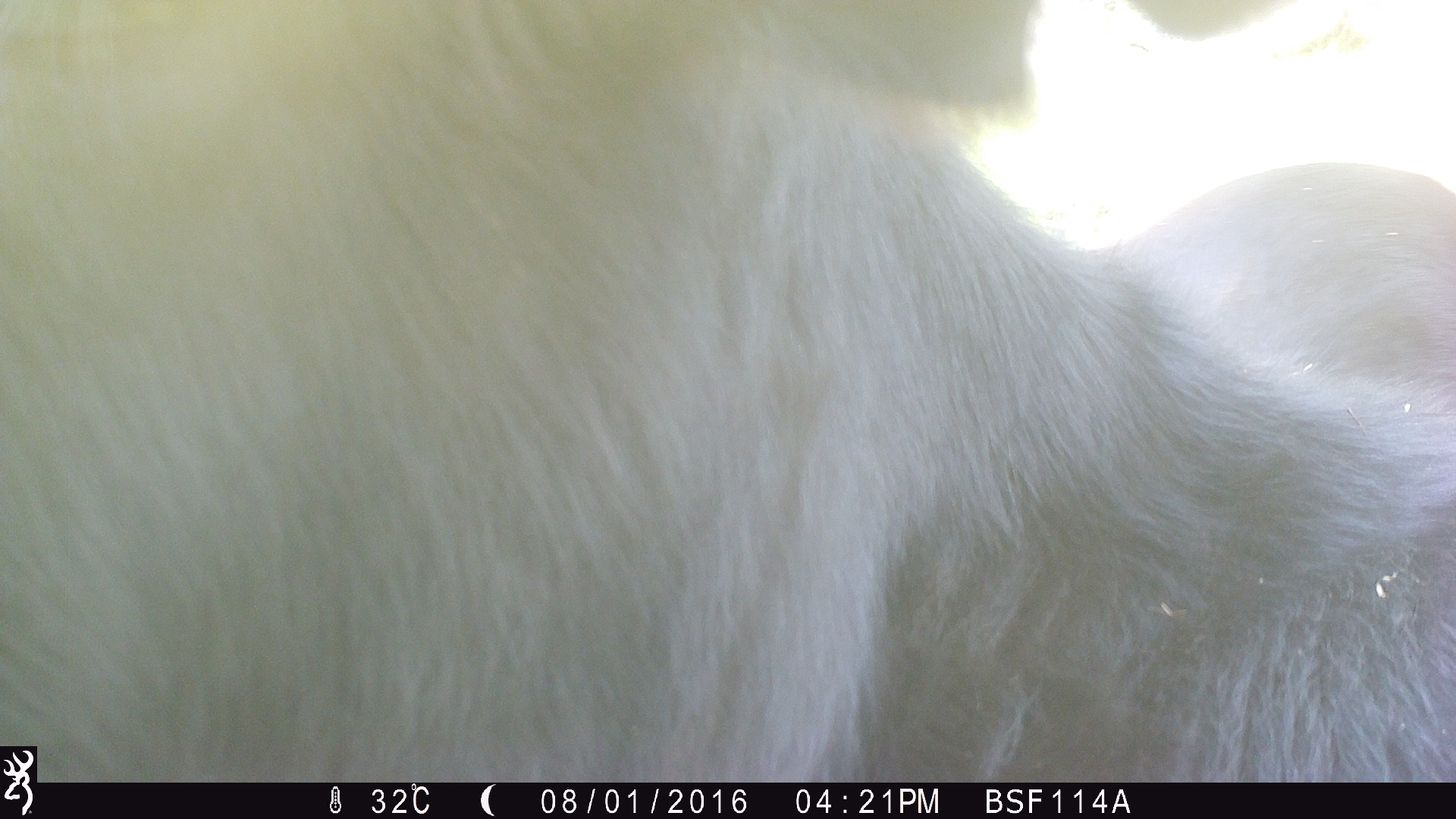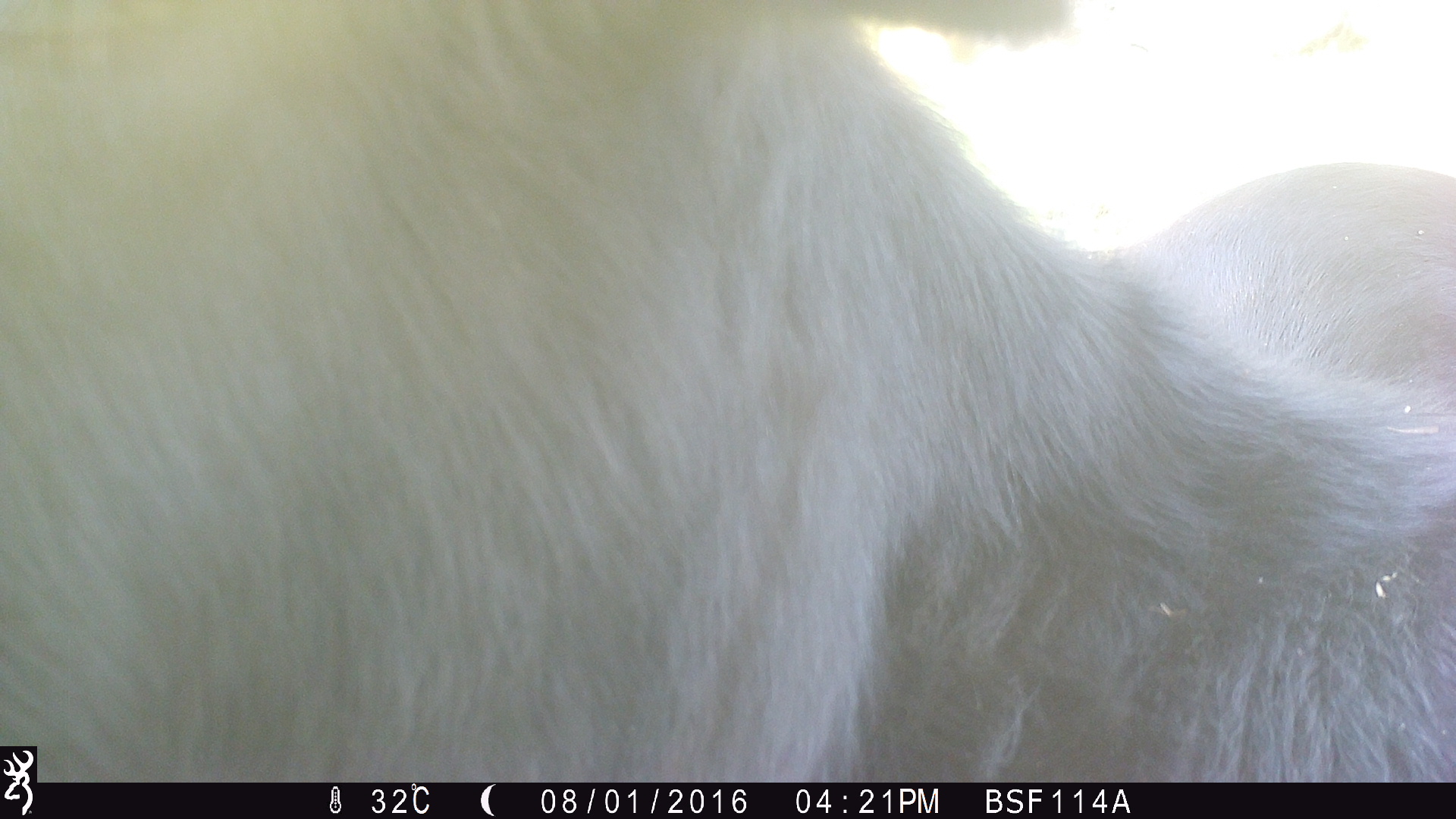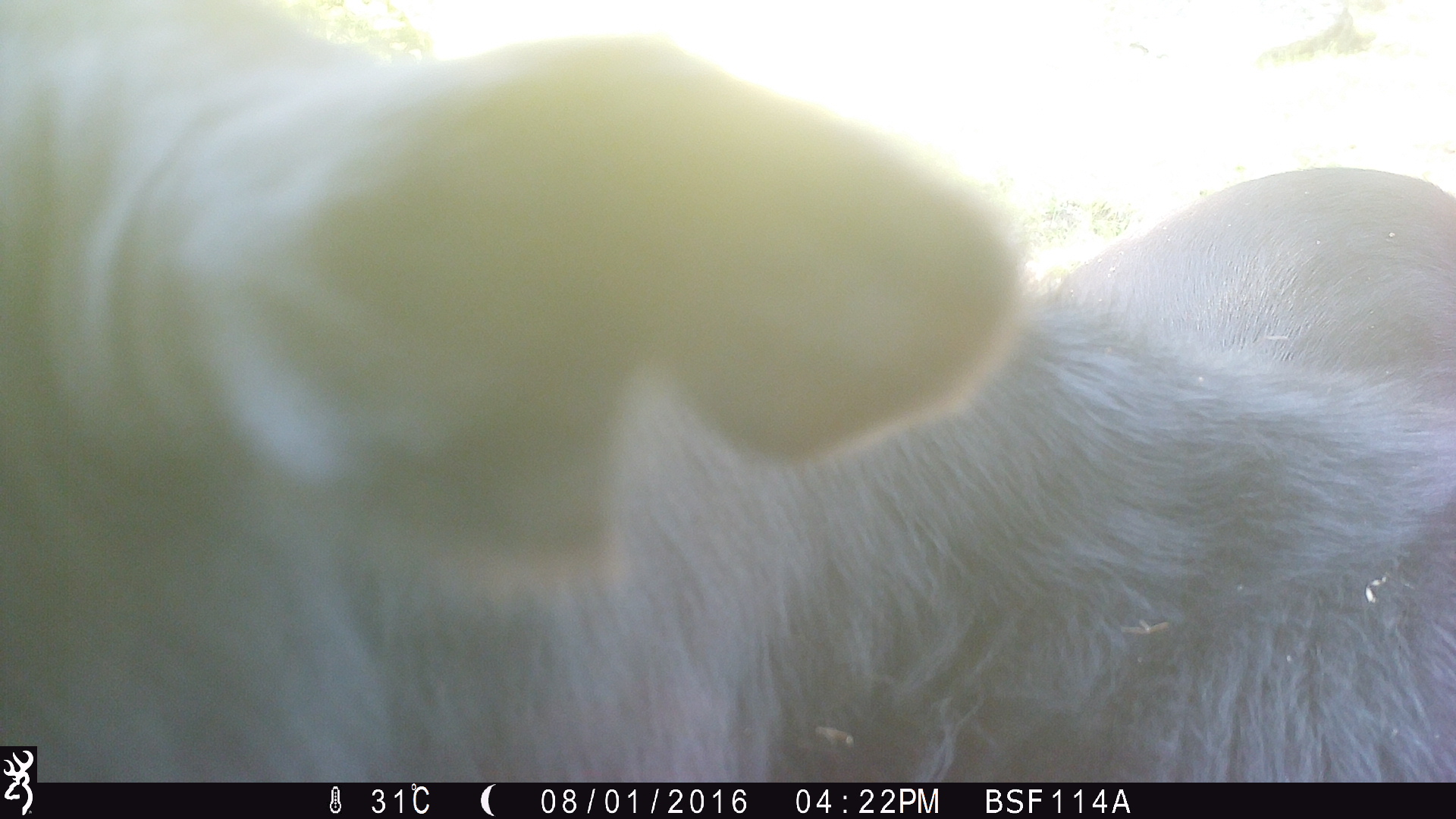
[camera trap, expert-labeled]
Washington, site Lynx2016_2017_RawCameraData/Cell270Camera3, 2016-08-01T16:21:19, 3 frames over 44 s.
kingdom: Animalia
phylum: Chordata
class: Mammalia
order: Artiodactyla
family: Bovidae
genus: Bos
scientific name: Bos taurus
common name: domestic cattle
Domestic cattle (Bos taurus). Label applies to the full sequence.